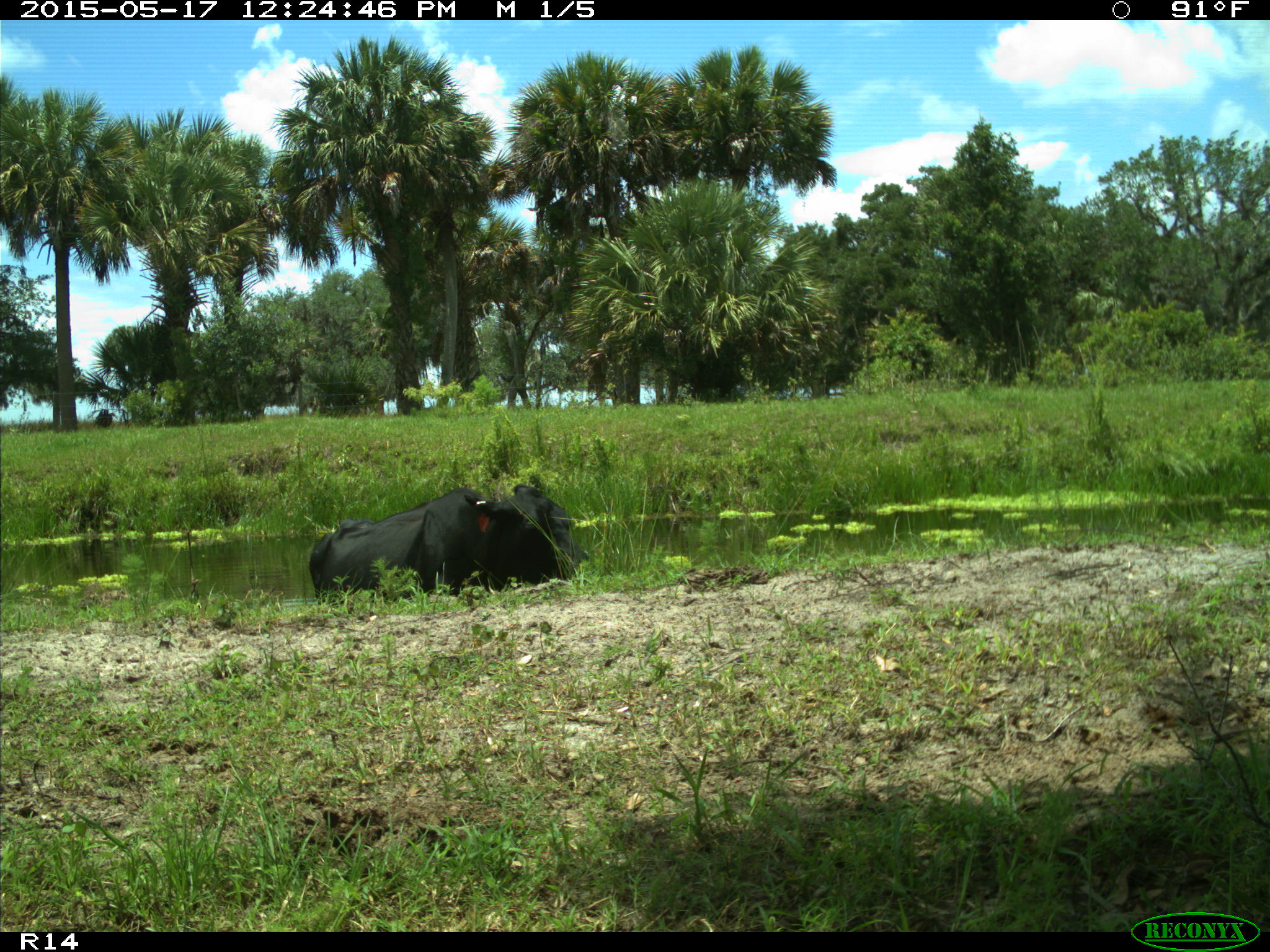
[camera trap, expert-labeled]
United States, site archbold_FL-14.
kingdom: Animalia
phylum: Chordata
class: Mammalia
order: Artiodactyla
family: Bovidae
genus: Bos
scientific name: Bos taurus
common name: domestic cow